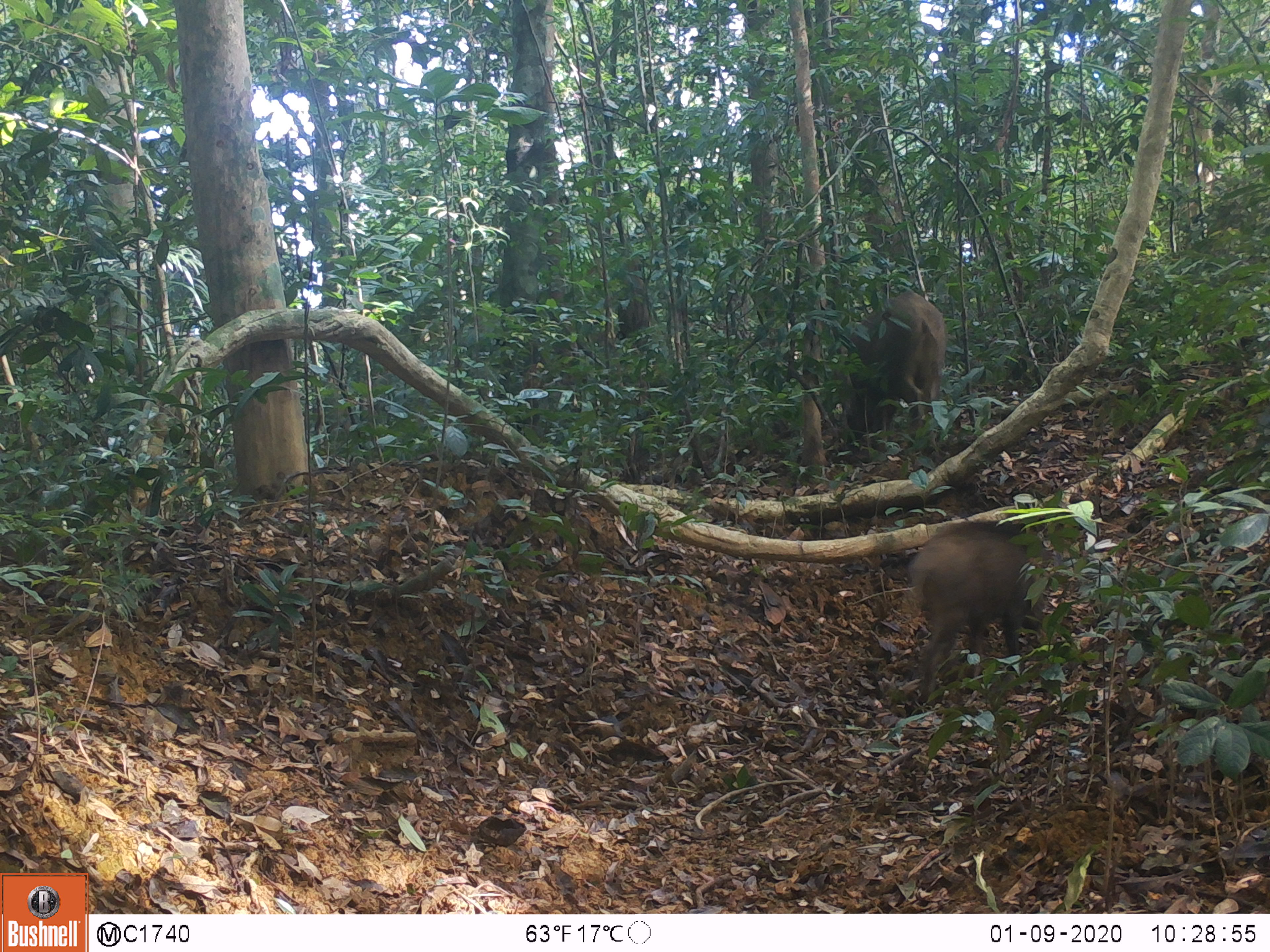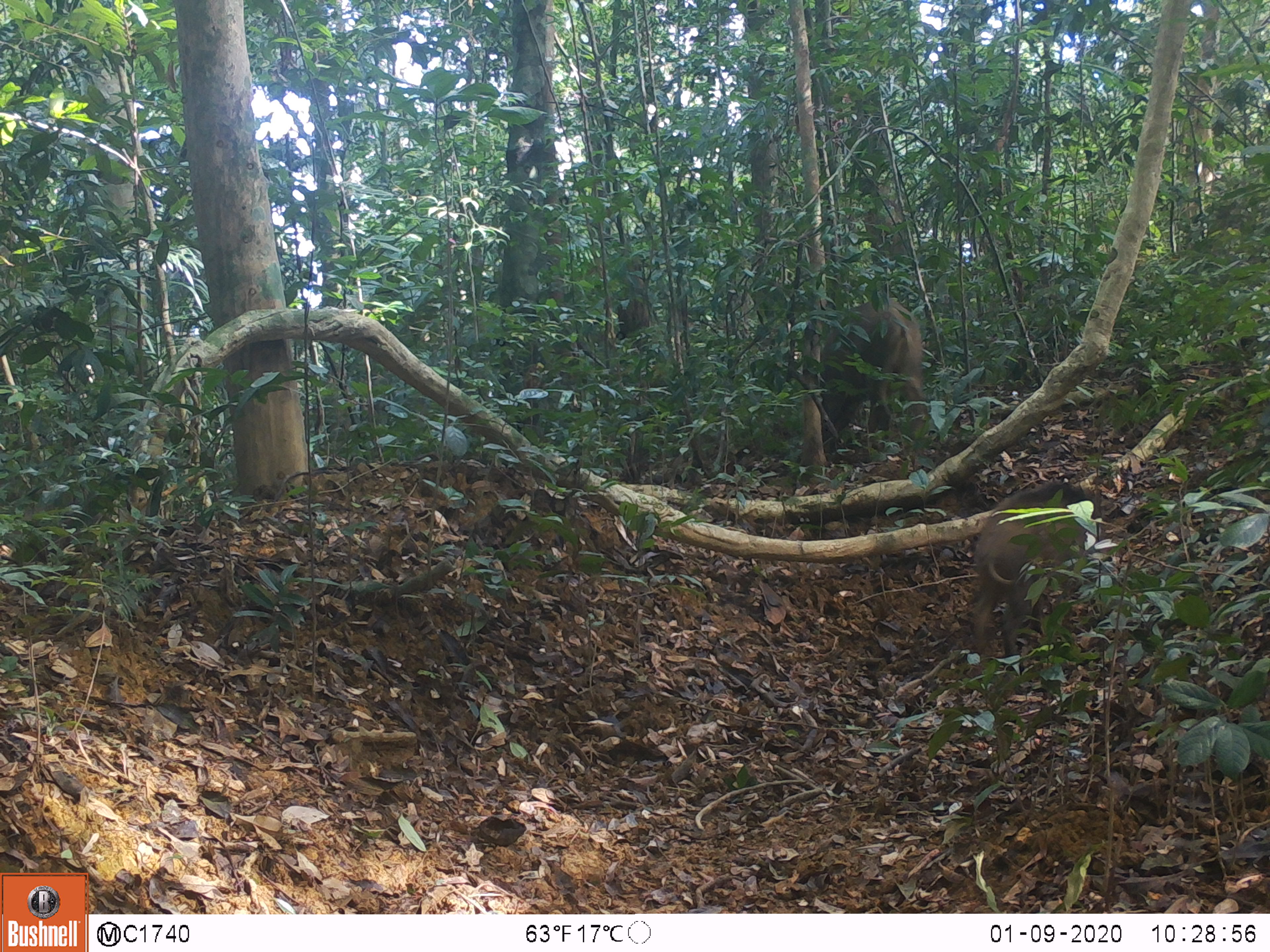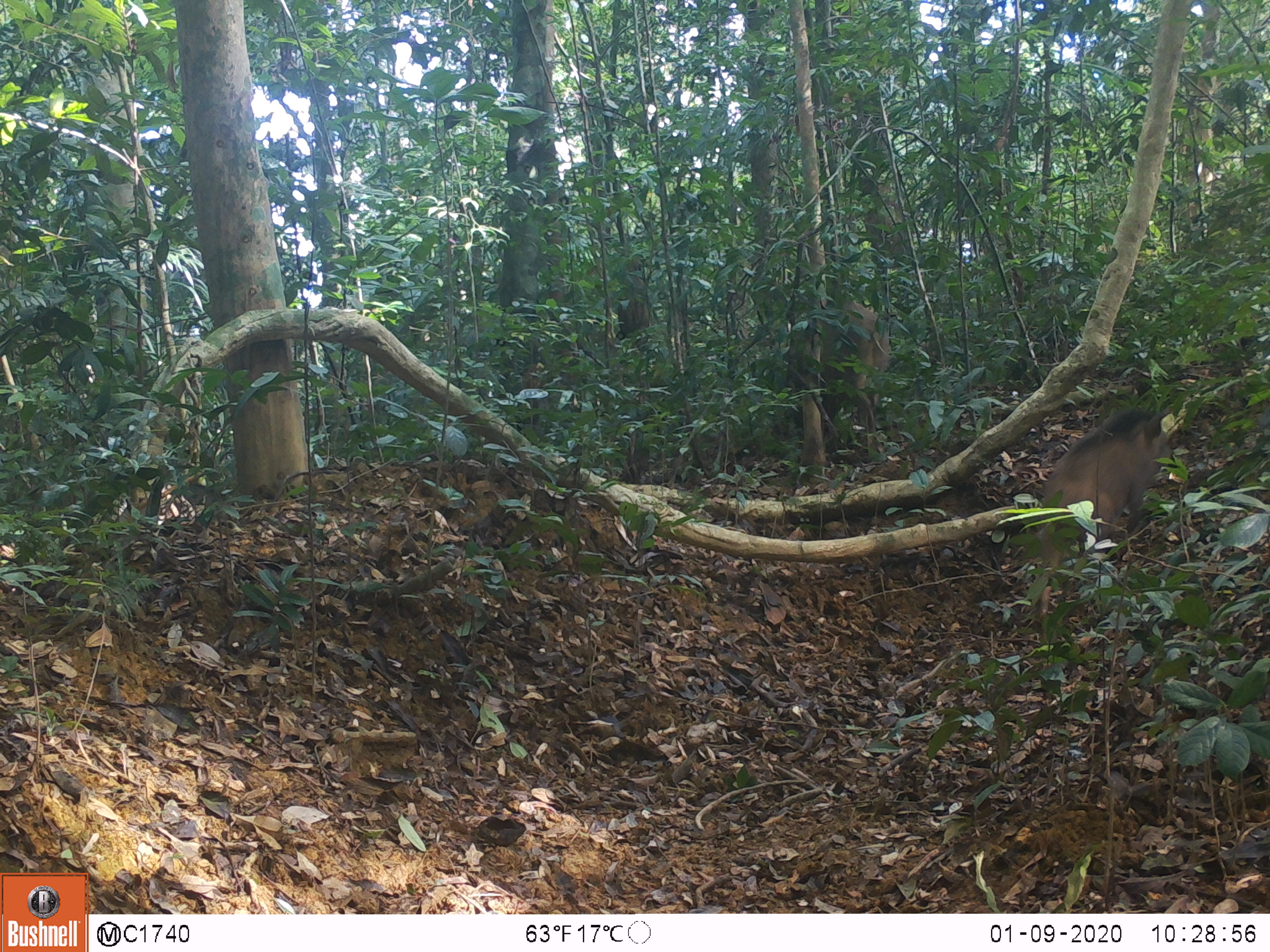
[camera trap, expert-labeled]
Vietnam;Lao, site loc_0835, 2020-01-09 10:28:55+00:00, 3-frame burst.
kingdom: Animalia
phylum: Chordata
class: Mammalia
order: Artiodactyla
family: Suidae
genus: Sus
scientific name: Sus scrofa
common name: eurasian wild pig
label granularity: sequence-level